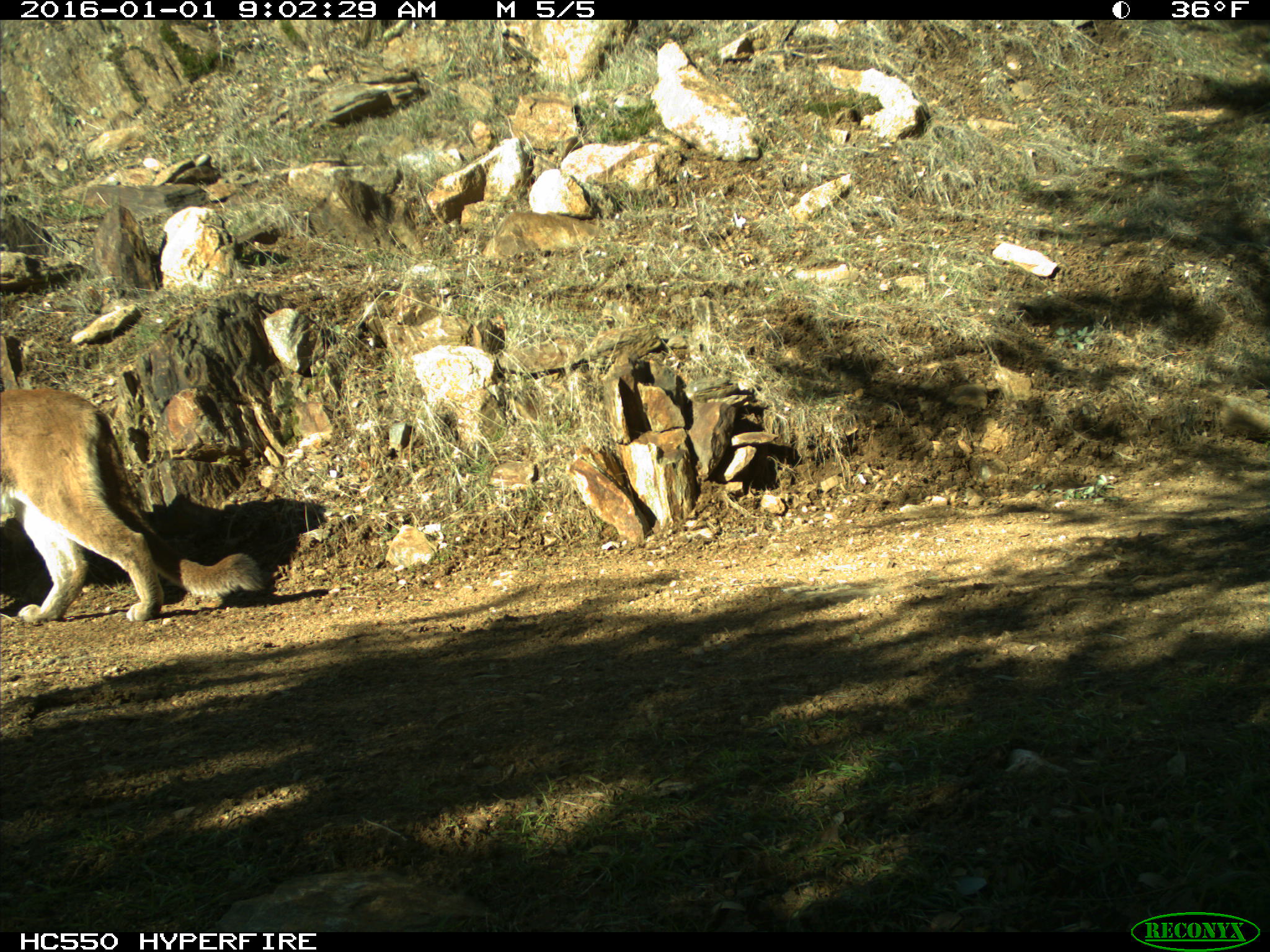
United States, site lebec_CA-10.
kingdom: Animalia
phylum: Chordata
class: Mammalia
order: Carnivora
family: Felidae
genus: Puma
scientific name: Puma concolor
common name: mountain lion